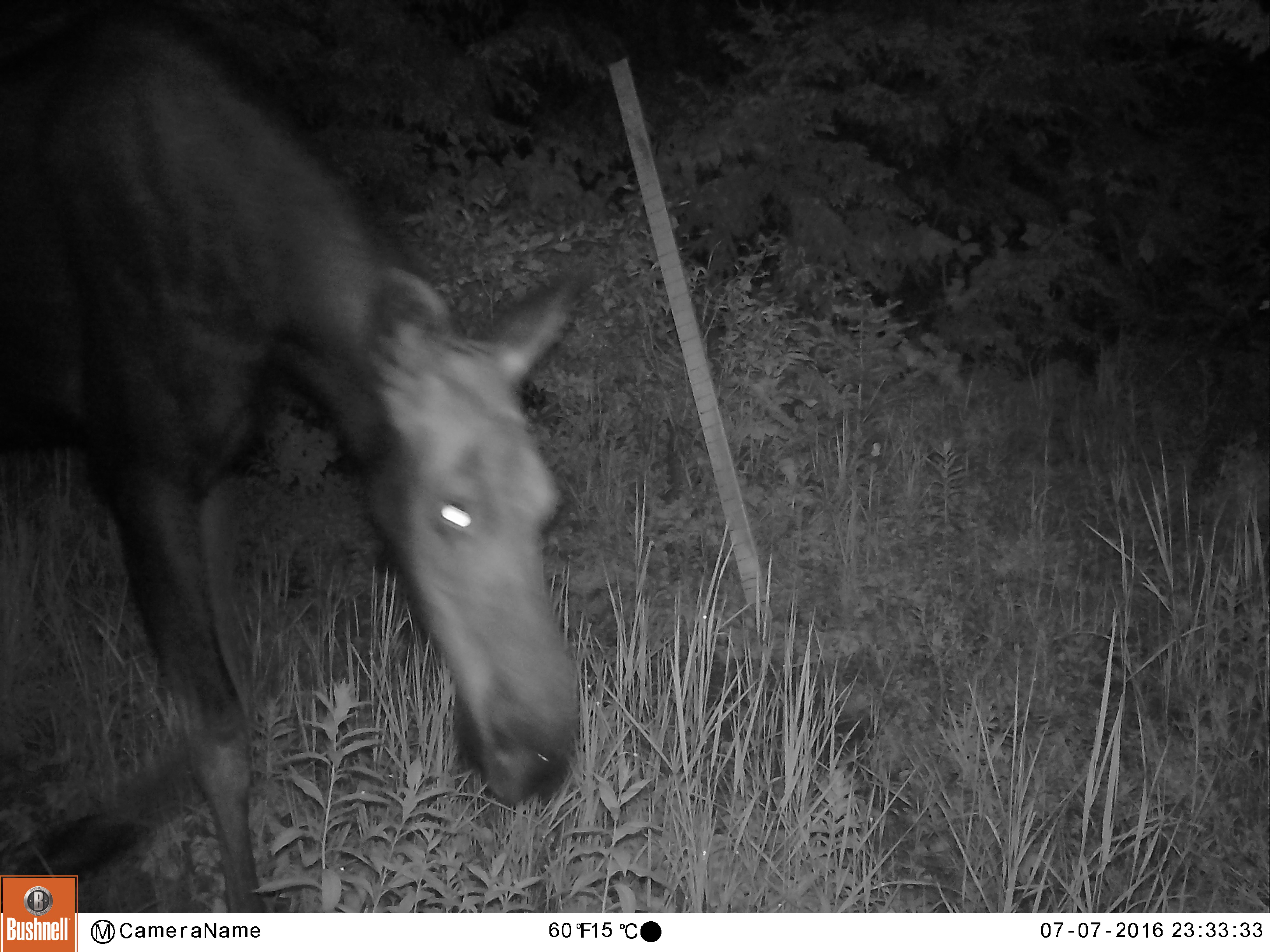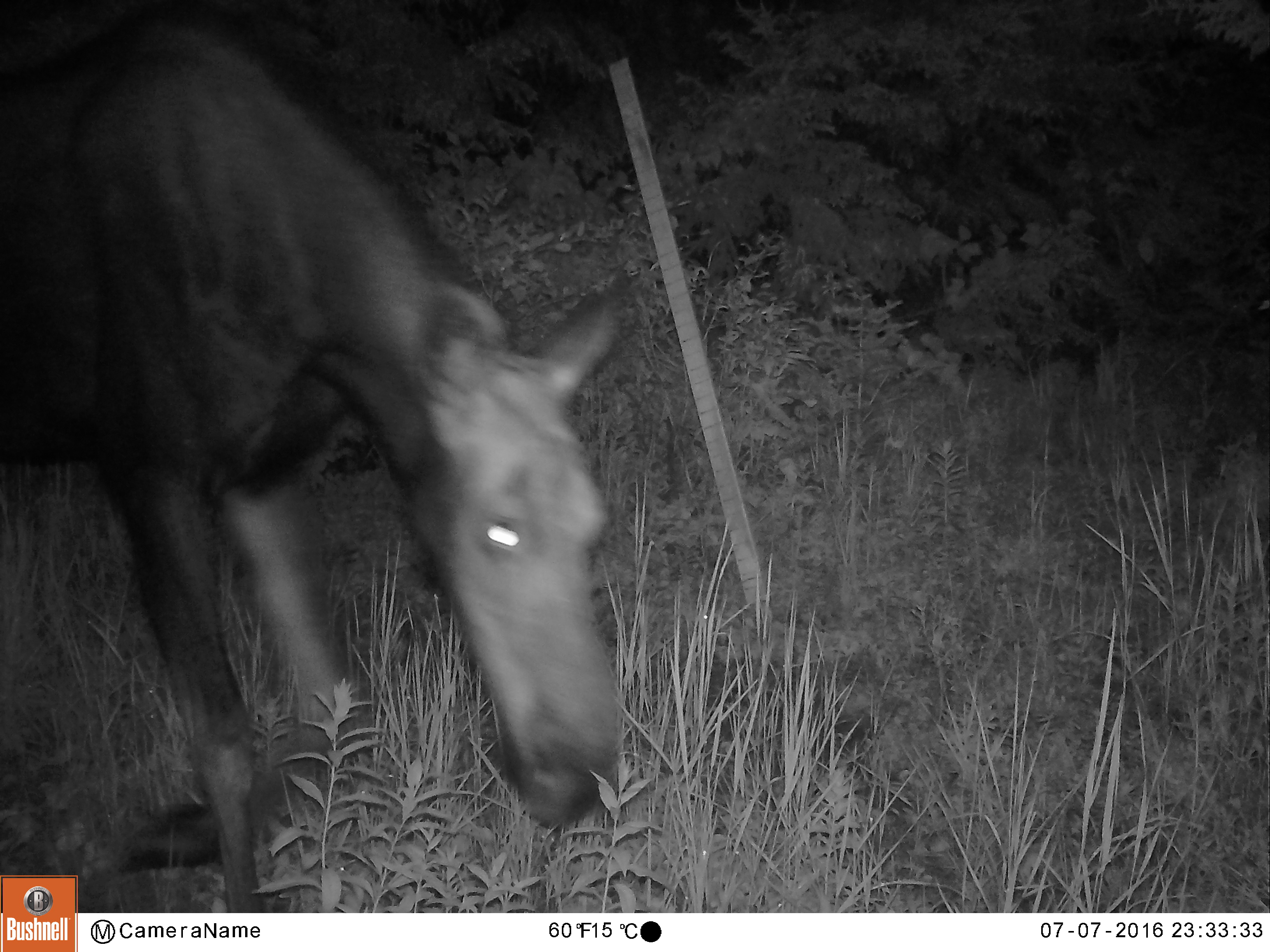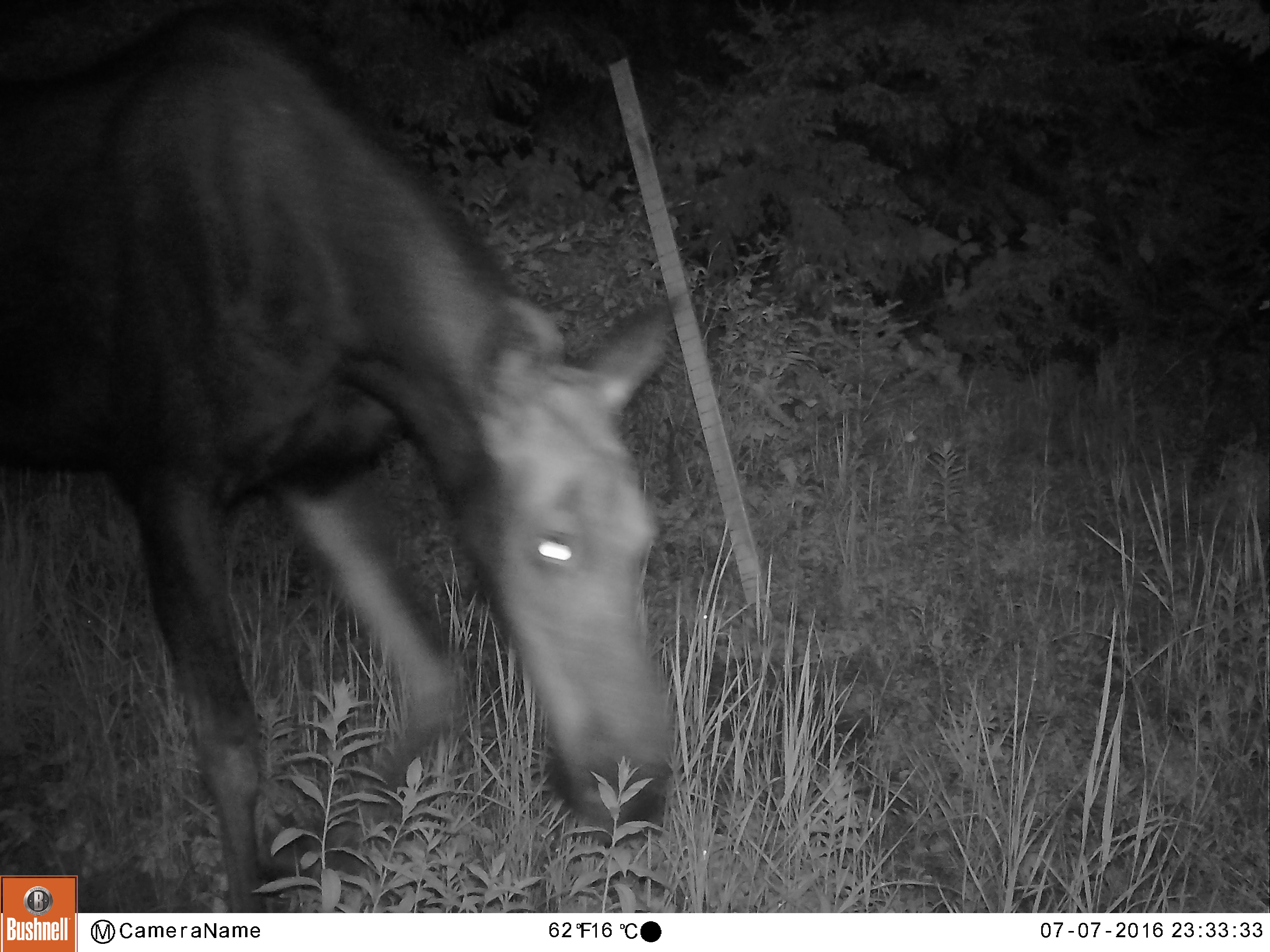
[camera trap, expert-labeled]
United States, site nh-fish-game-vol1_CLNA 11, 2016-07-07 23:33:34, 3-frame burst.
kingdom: Animalia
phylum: Chordata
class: Mammalia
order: Artiodactyla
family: Cervidae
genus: Alces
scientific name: Alces alces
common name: moose